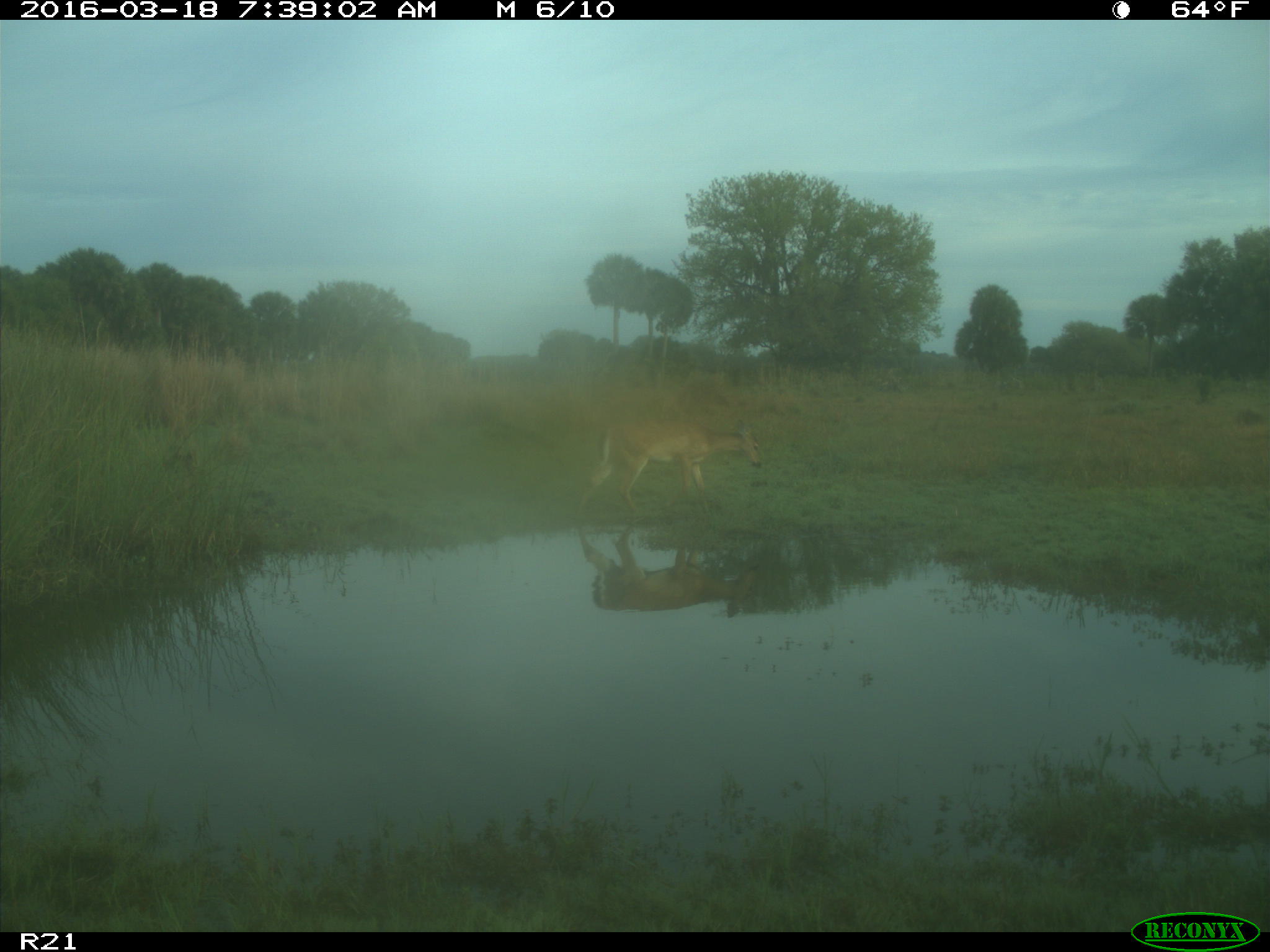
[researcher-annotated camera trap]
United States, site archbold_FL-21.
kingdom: Animalia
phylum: Chordata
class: Mammalia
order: Artiodactyla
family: Cervidae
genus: Odocoileus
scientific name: Odocoileus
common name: deer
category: unidentified deer